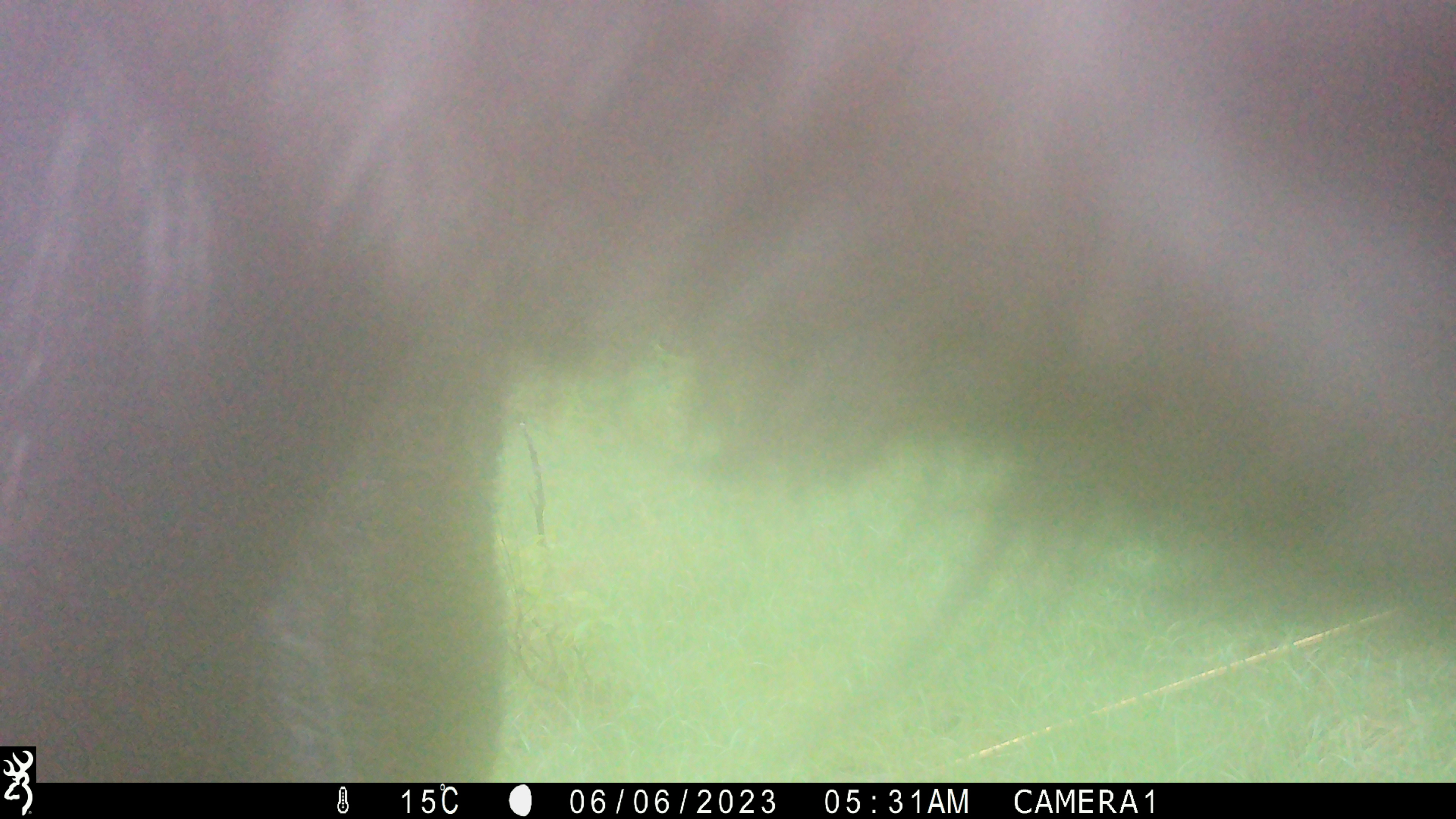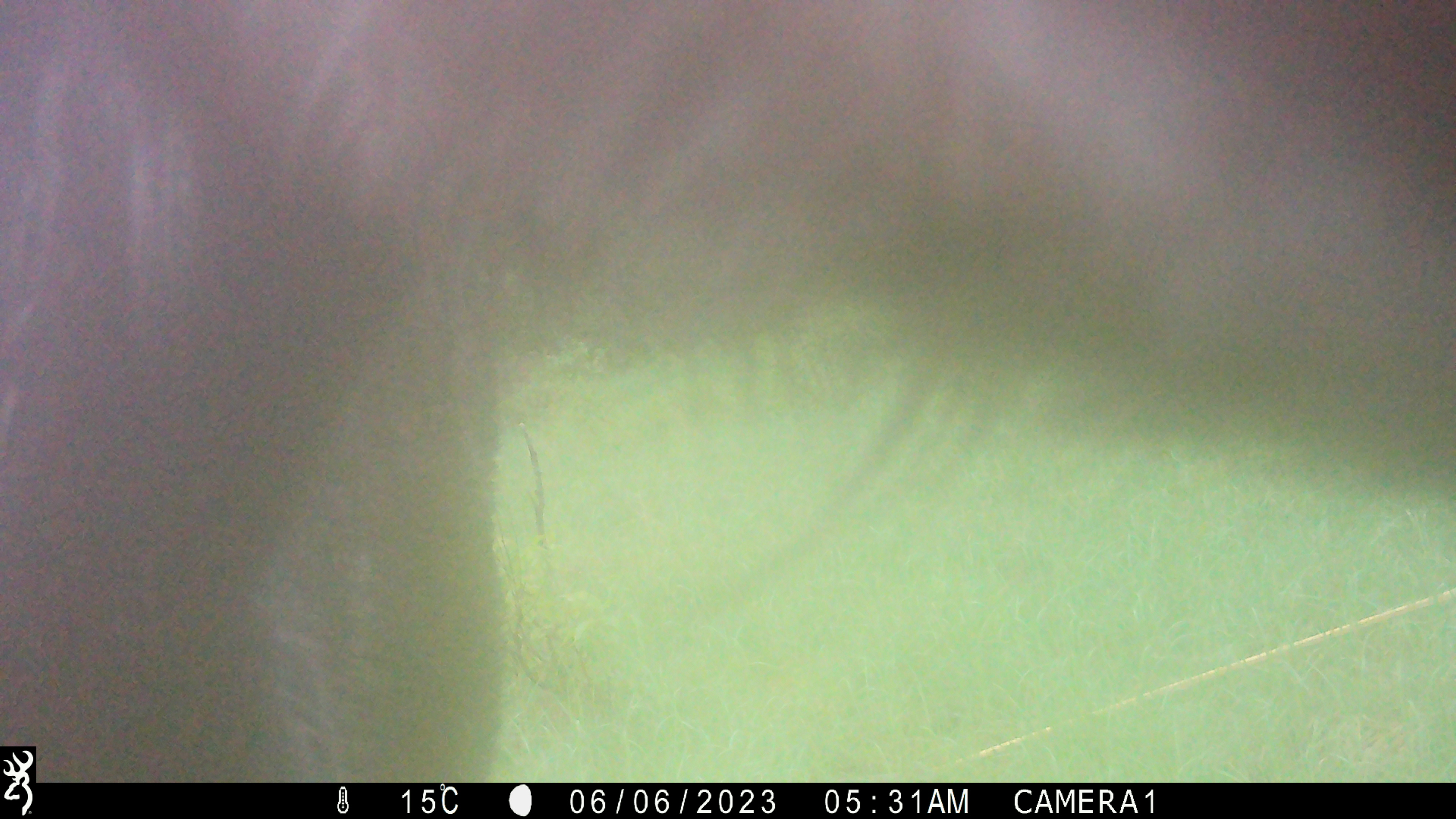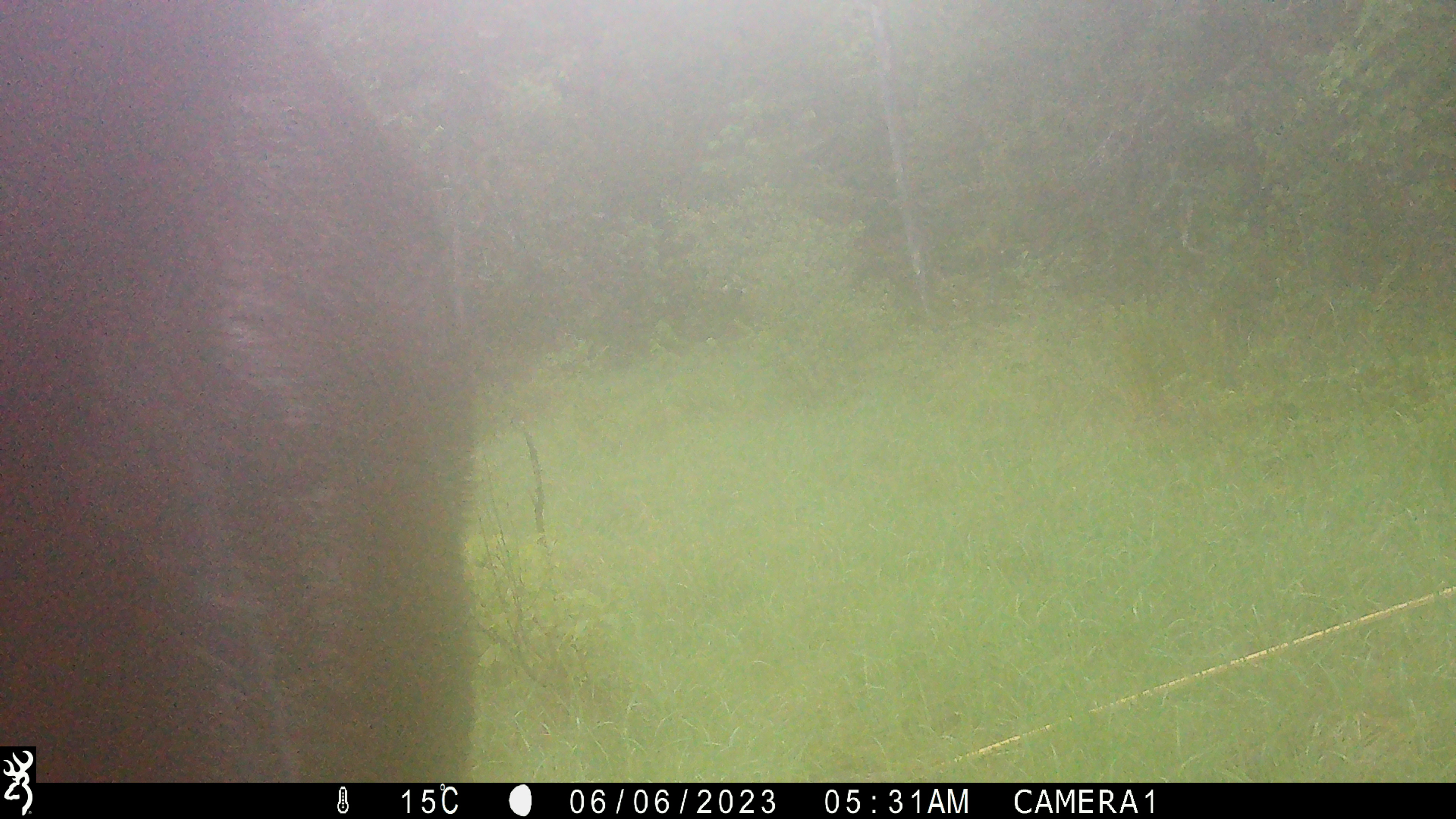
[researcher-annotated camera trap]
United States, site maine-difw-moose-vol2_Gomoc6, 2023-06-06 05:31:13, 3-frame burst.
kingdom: Animalia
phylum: Chordata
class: Mammalia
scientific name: Mammalia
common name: mammal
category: mammal sp.